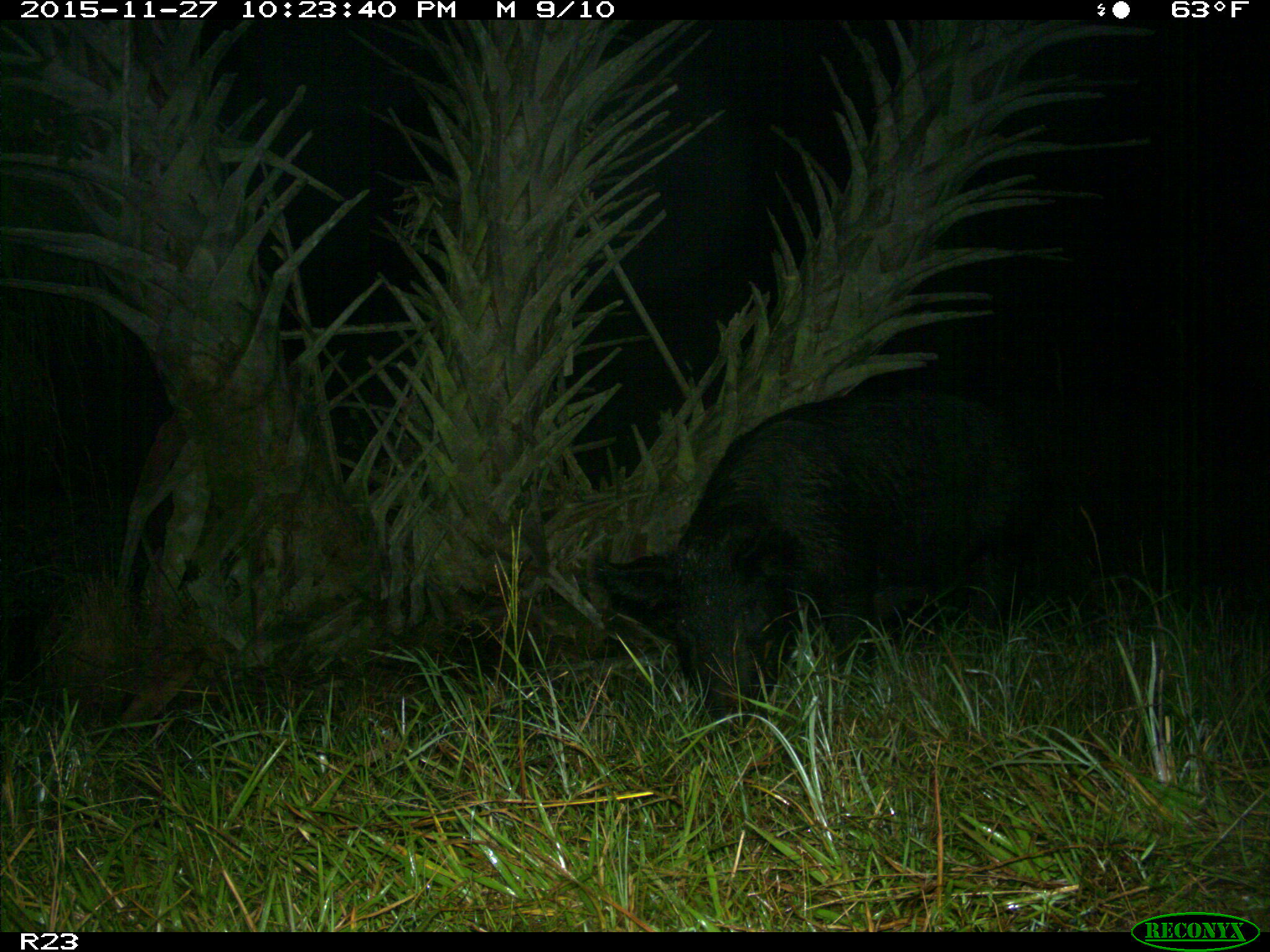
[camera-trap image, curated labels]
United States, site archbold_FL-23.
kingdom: Animalia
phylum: Chordata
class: Mammalia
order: Artiodactyla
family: Suidae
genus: Sus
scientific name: Sus scrofa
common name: wild boar